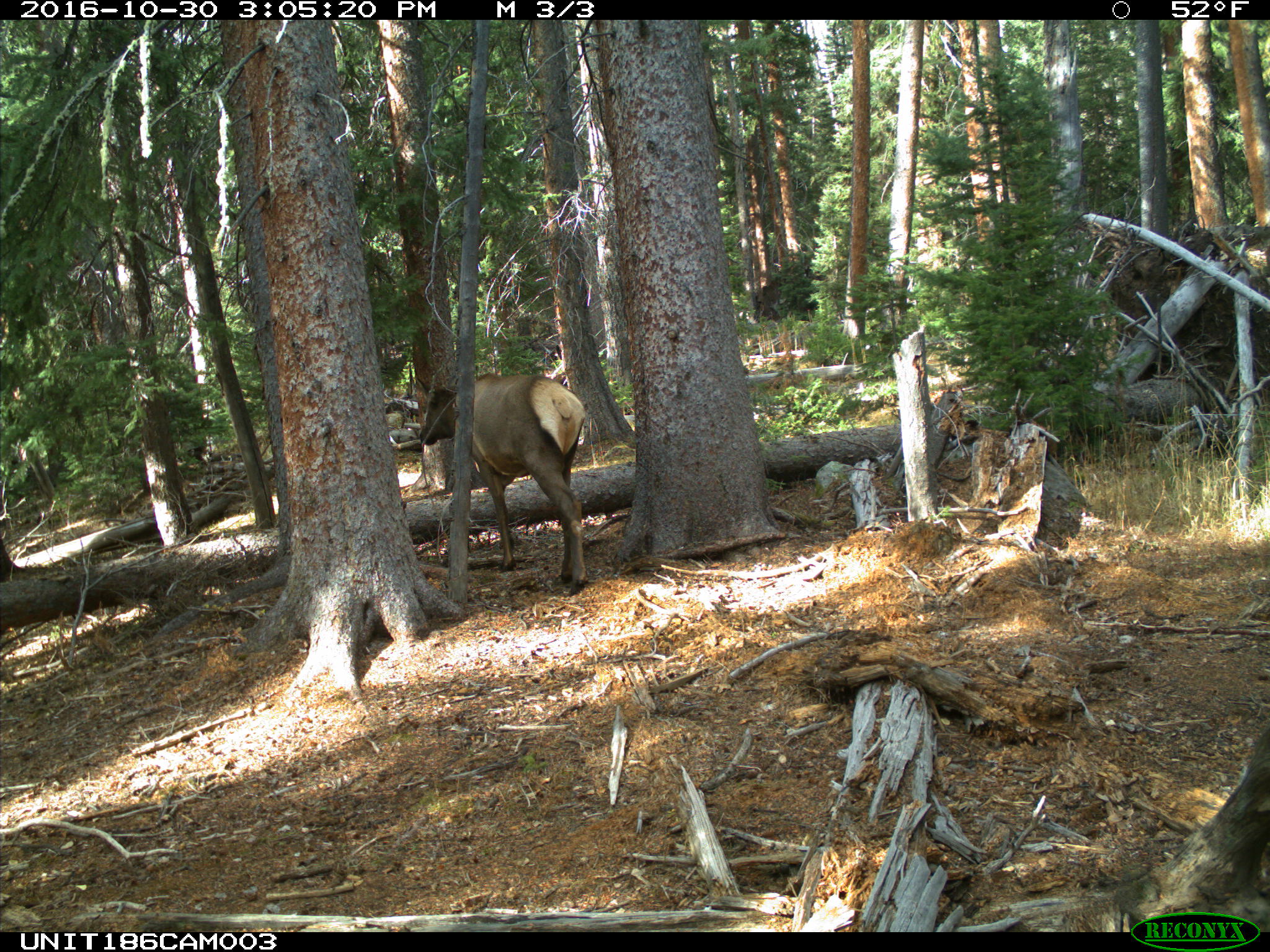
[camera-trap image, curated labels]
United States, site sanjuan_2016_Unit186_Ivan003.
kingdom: Animalia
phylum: Chordata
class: Mammalia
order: Artiodactyla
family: Cervidae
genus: Cervus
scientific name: Cervus elaphus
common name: red deer